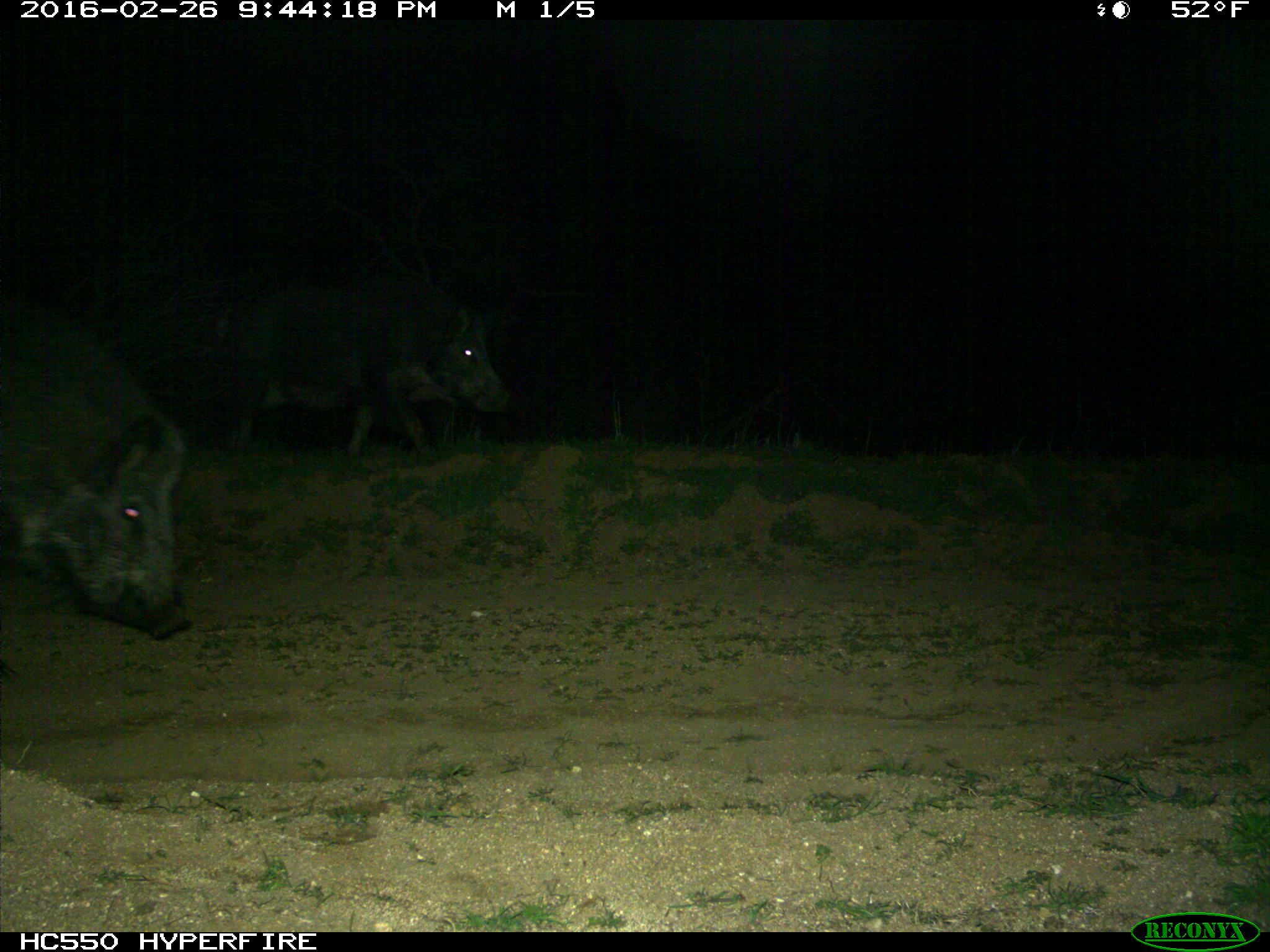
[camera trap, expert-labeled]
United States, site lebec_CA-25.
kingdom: Animalia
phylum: Chordata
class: Mammalia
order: Artiodactyla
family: Suidae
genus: Sus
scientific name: Sus scrofa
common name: wild boar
Sus scrofa (wild boar).